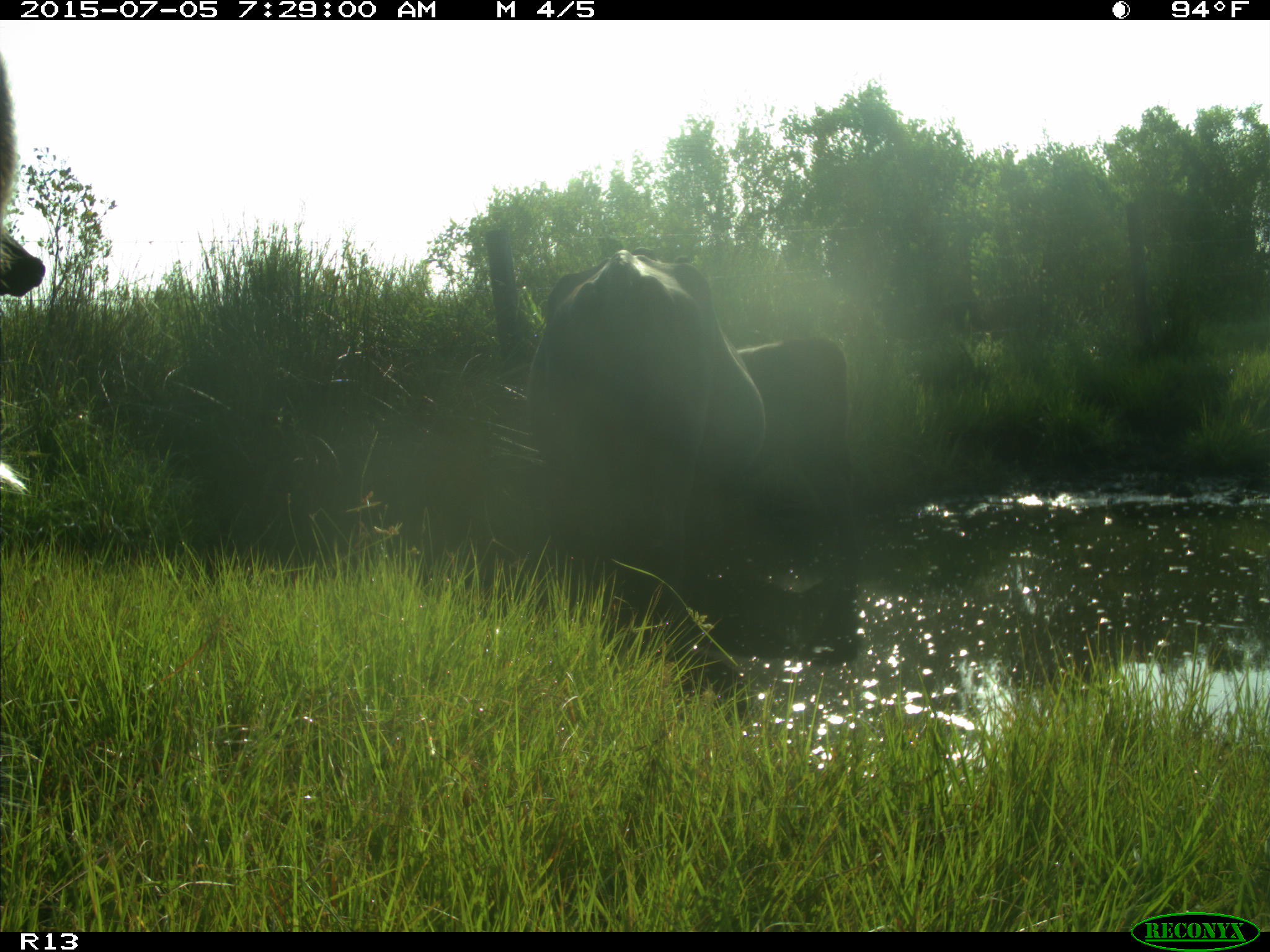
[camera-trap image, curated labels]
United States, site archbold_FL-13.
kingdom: Animalia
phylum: Chordata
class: Mammalia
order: Artiodactyla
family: Bovidae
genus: Bos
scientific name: Bos taurus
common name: domestic cow